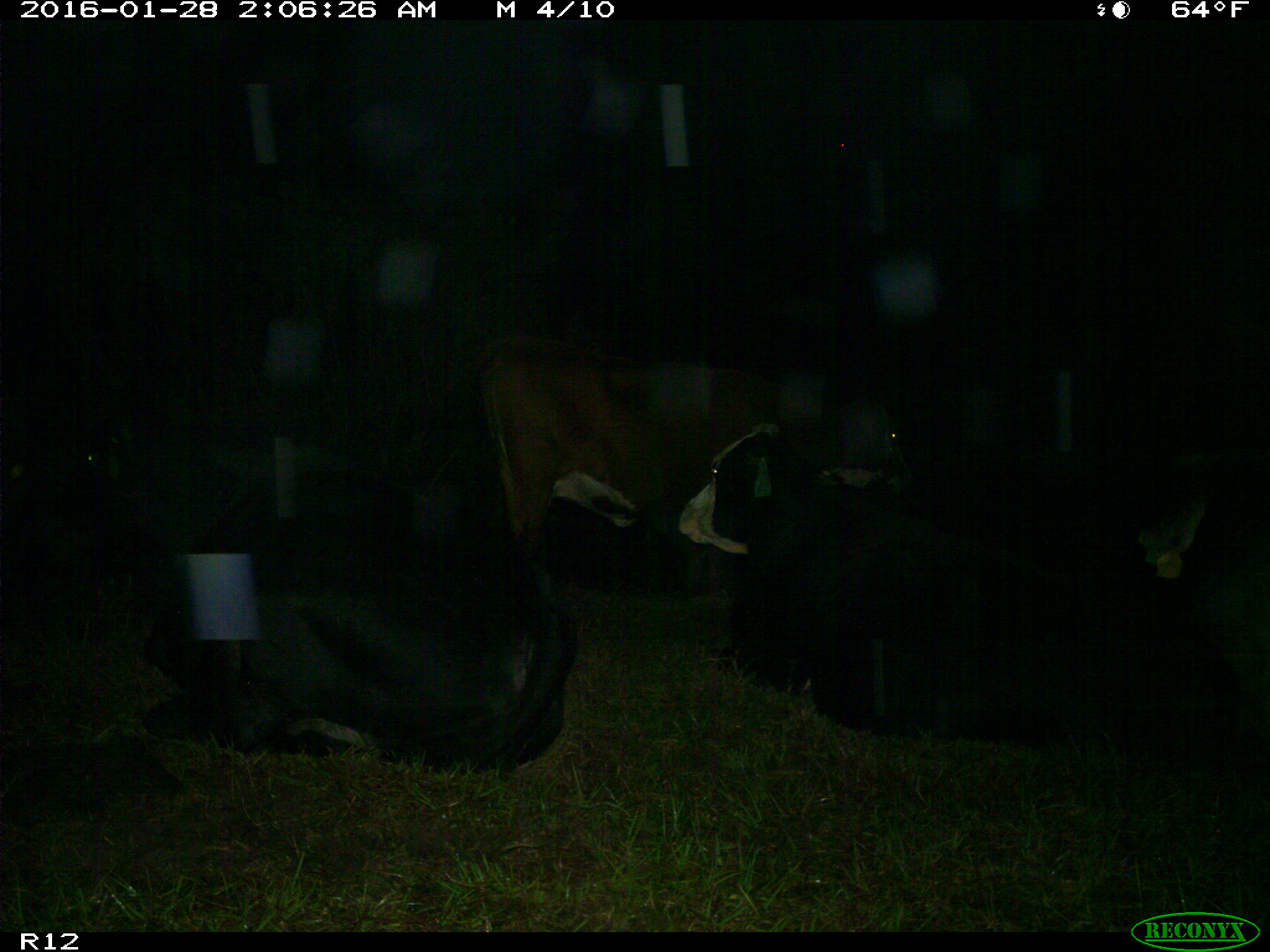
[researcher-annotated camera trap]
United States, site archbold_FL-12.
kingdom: Animalia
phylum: Chordata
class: Mammalia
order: Artiodactyla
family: Bovidae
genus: Bos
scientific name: Bos taurus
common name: domestic cow